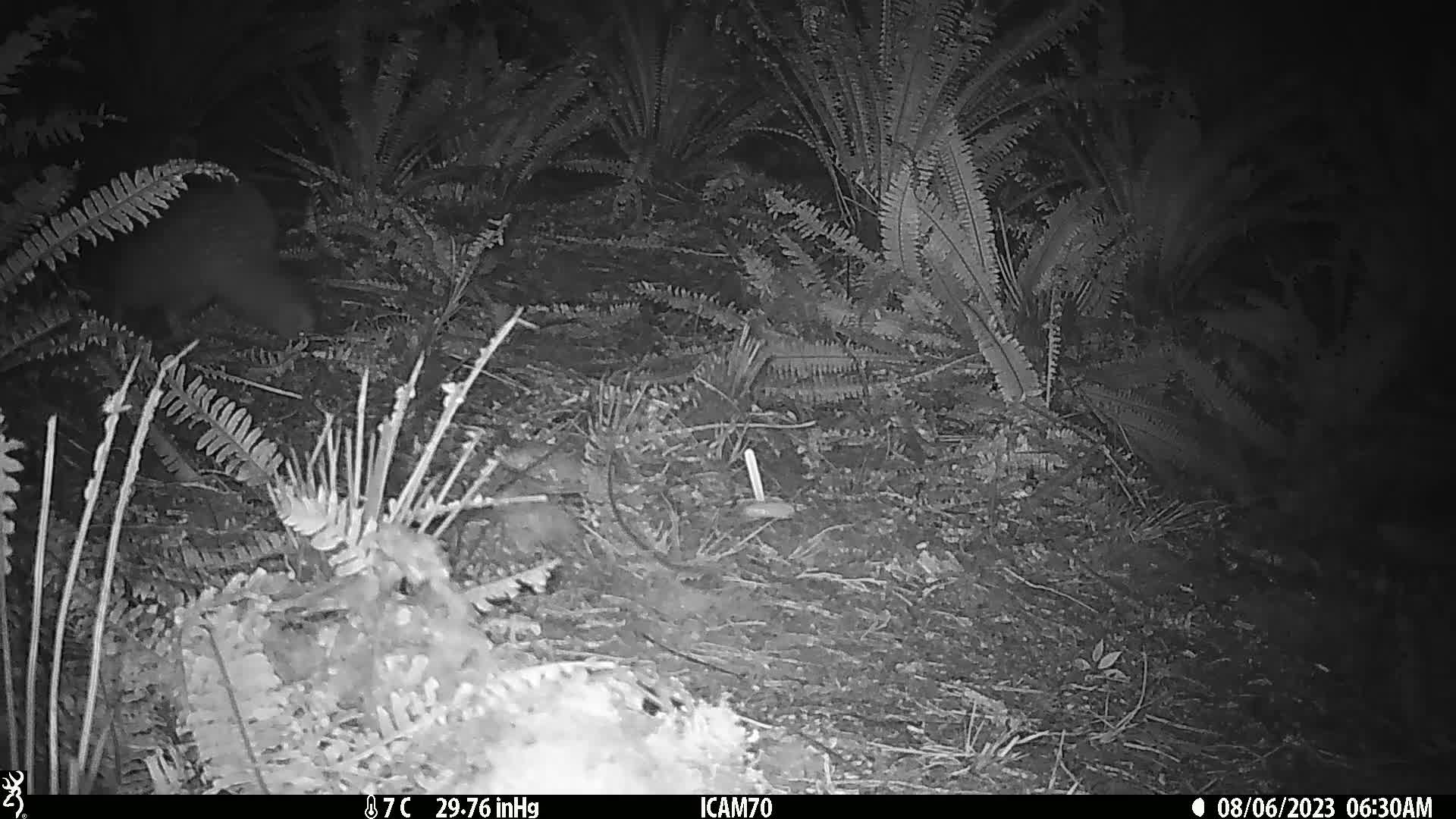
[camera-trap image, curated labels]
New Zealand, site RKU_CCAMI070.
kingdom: Animalia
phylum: Chordata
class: Aves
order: Apterygiformes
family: Apterygidae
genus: Apteryx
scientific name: Apteryx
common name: kiwi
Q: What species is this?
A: Kiwi (Apteryx).